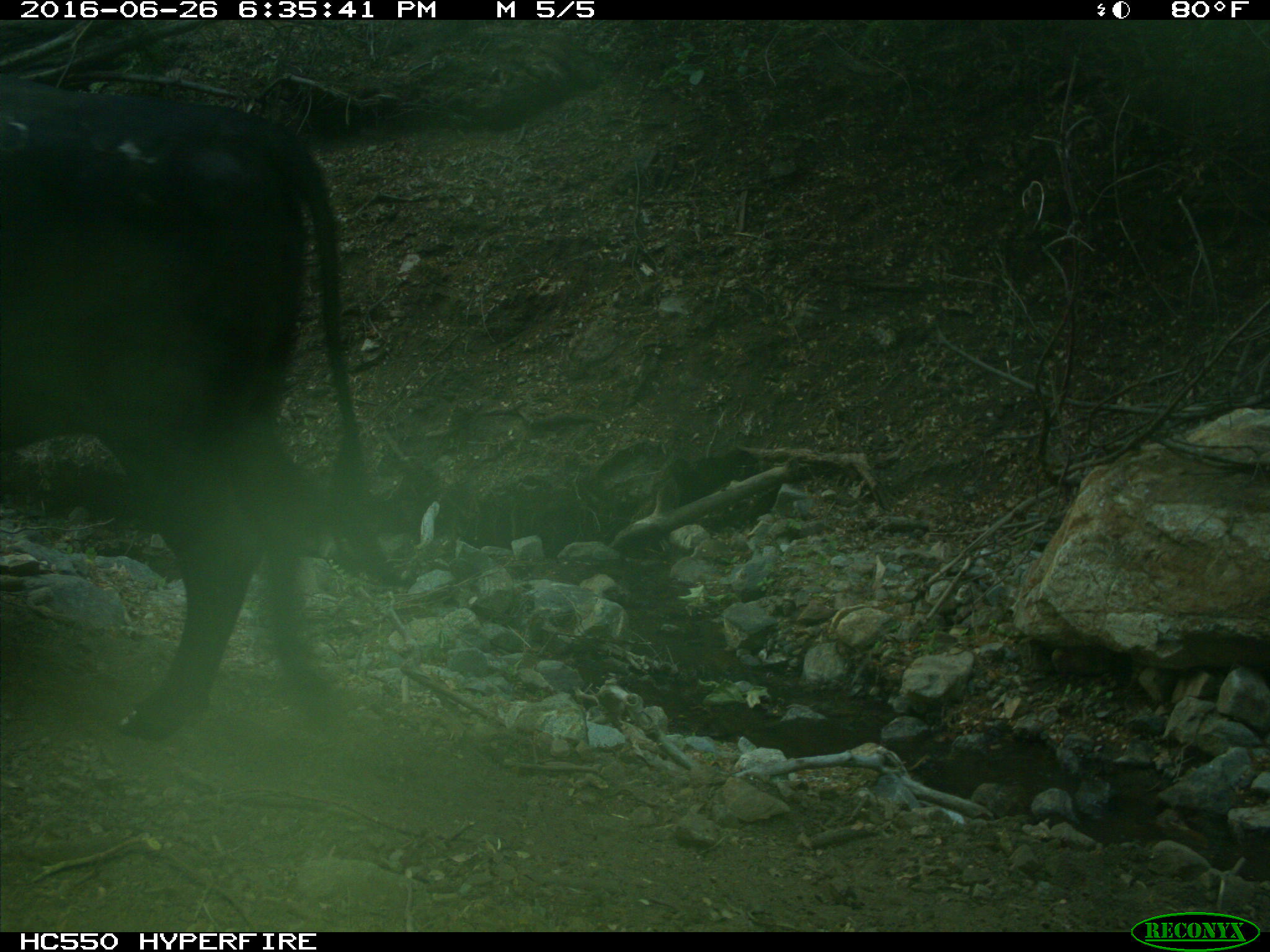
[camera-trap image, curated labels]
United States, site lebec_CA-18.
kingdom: Animalia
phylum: Chordata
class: Mammalia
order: Artiodactyla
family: Bovidae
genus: Bos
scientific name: Bos taurus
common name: domestic cow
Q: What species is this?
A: Bos taurus (domestic cow).